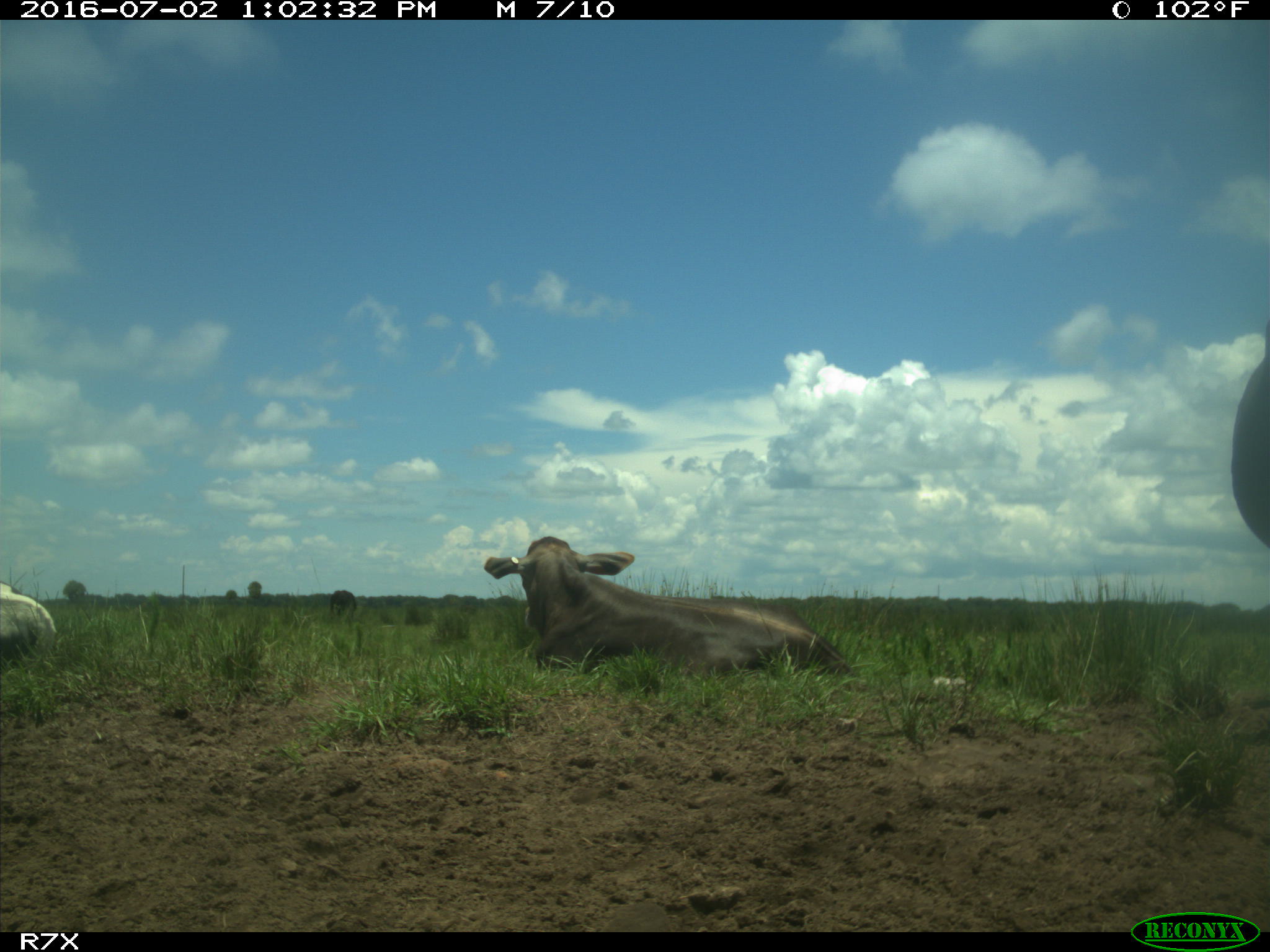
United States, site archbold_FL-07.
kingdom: Animalia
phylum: Chordata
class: Mammalia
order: Artiodactyla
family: Bovidae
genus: Bos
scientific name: Bos taurus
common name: domestic cow